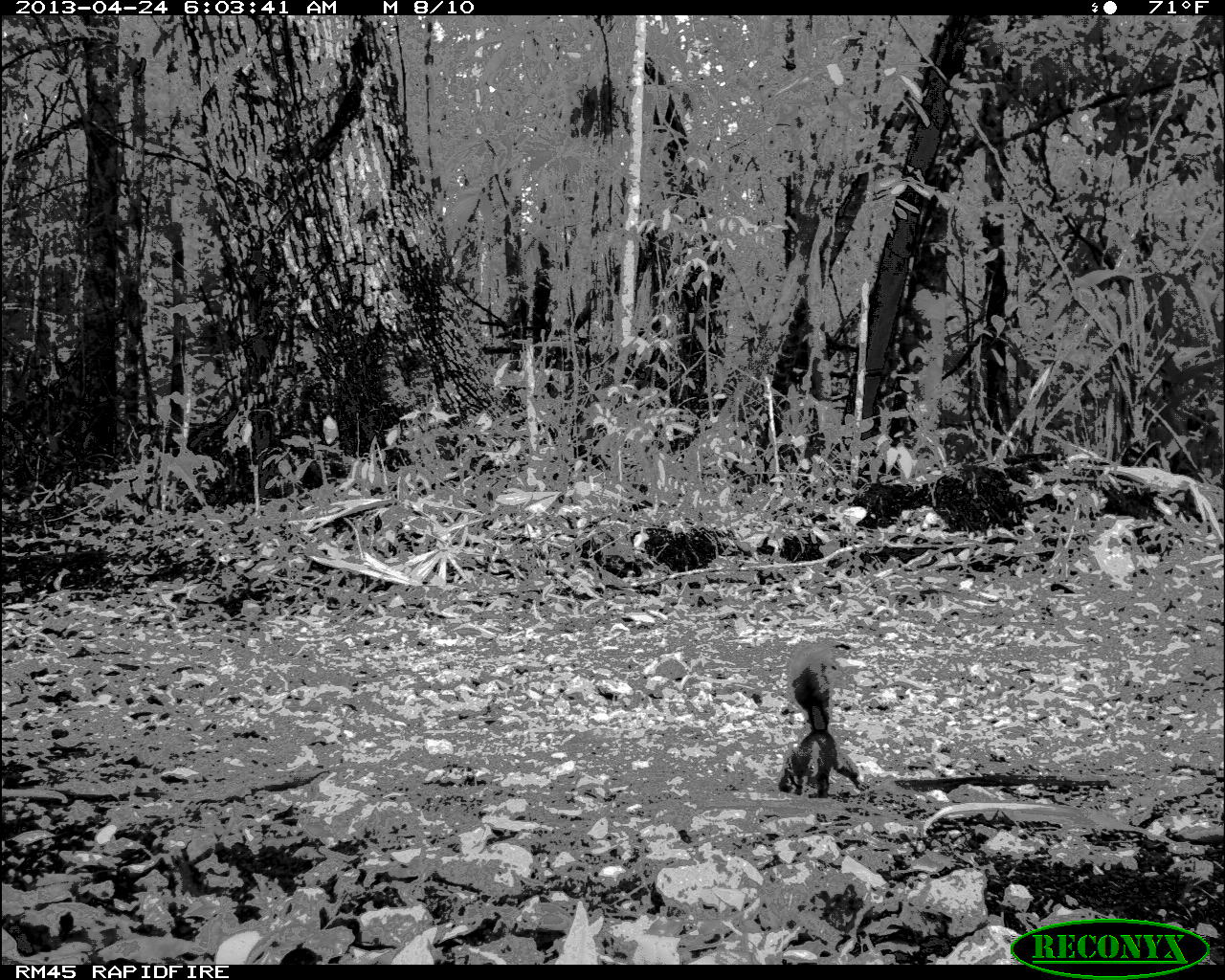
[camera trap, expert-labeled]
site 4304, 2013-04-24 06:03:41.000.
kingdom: Animalia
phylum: Chordata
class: Mammalia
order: Rodentia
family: Sciuridae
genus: Sciurus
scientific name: Sciurus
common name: squirrel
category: sciurus sp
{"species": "sciurus sp (squirrel) (Sciurus)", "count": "1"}